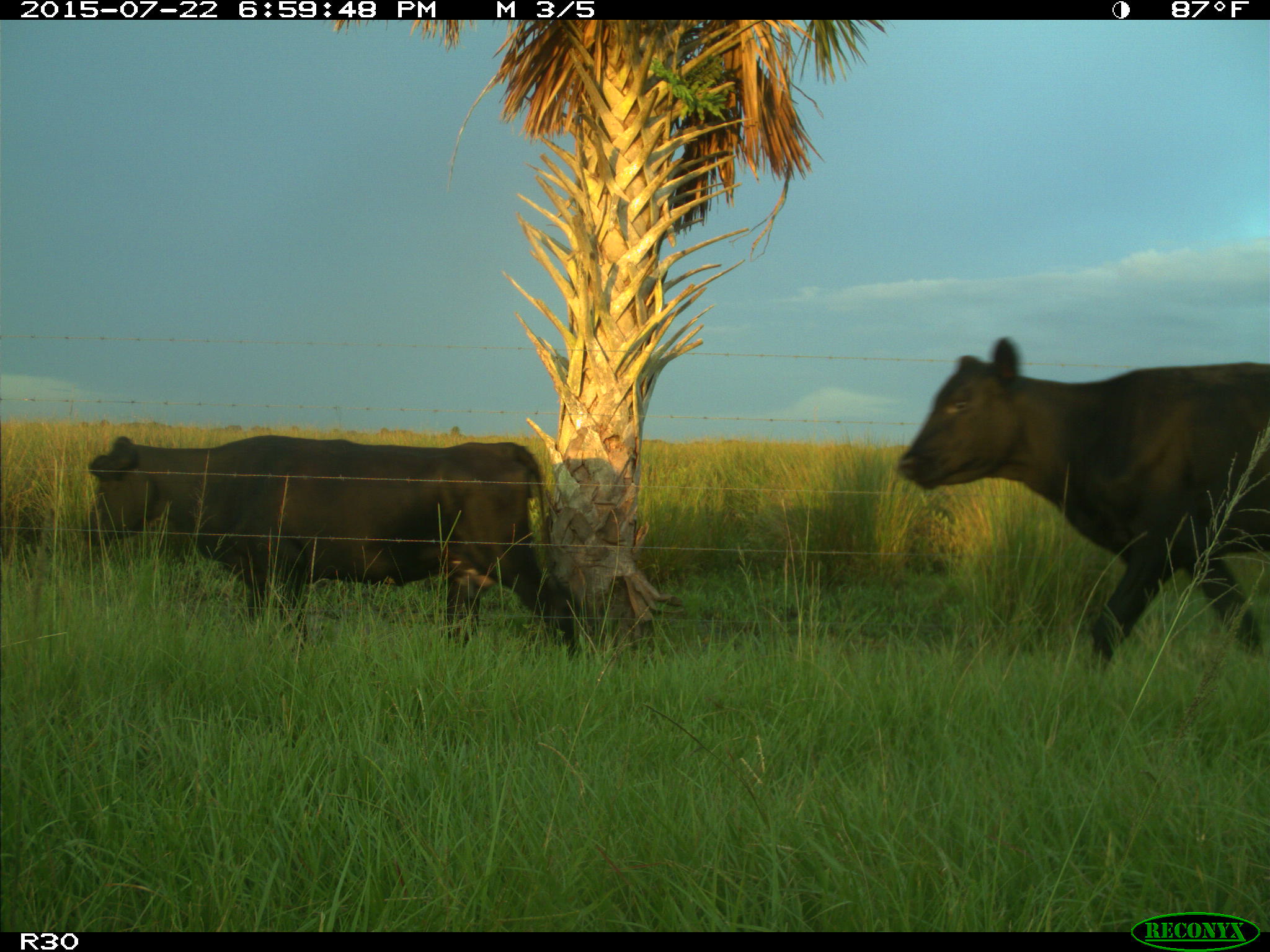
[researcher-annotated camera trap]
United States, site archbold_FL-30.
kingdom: Animalia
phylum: Chordata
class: Mammalia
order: Artiodactyla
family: Bovidae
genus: Bos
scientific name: Bos taurus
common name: domestic cow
Bos taurus (domestic cow).